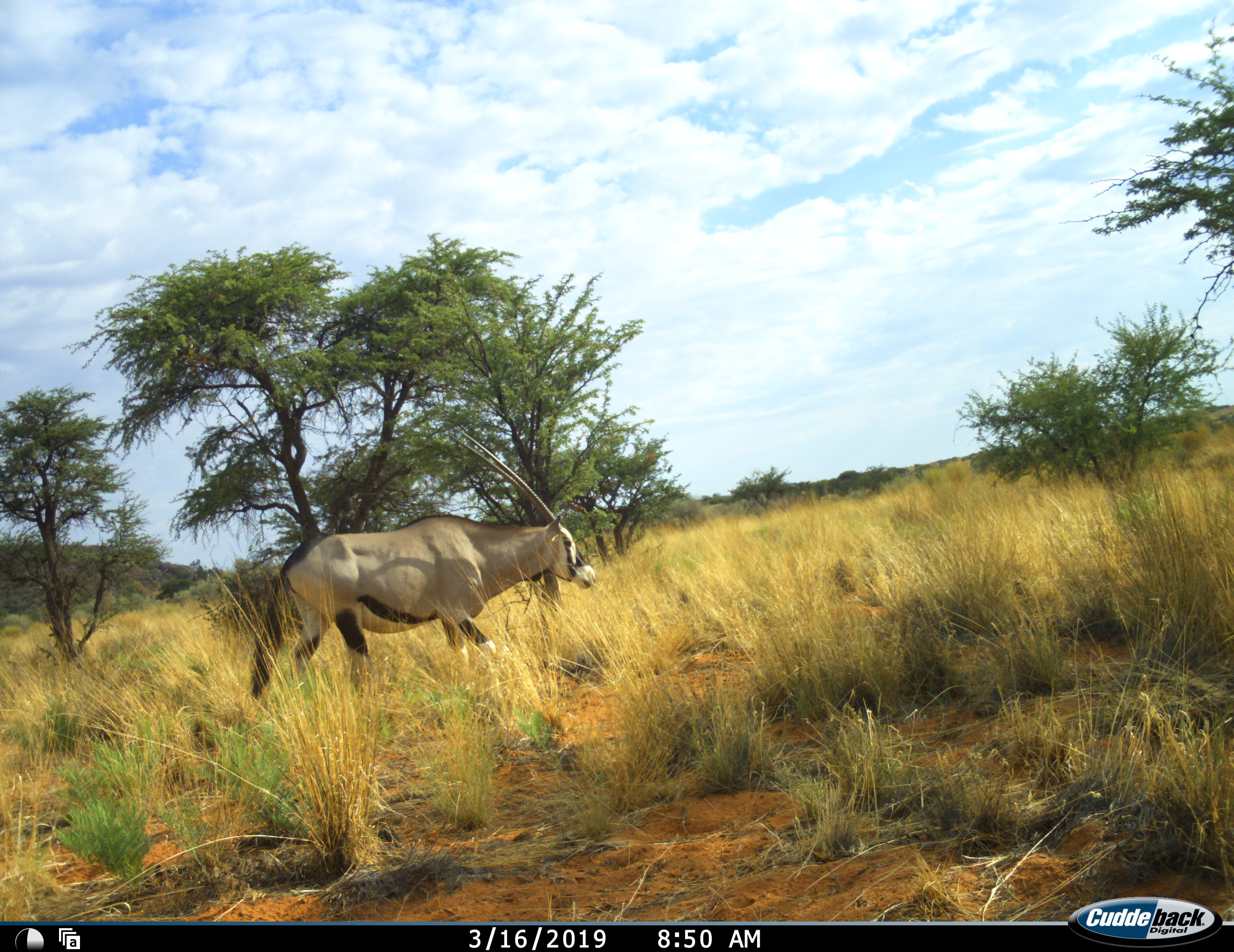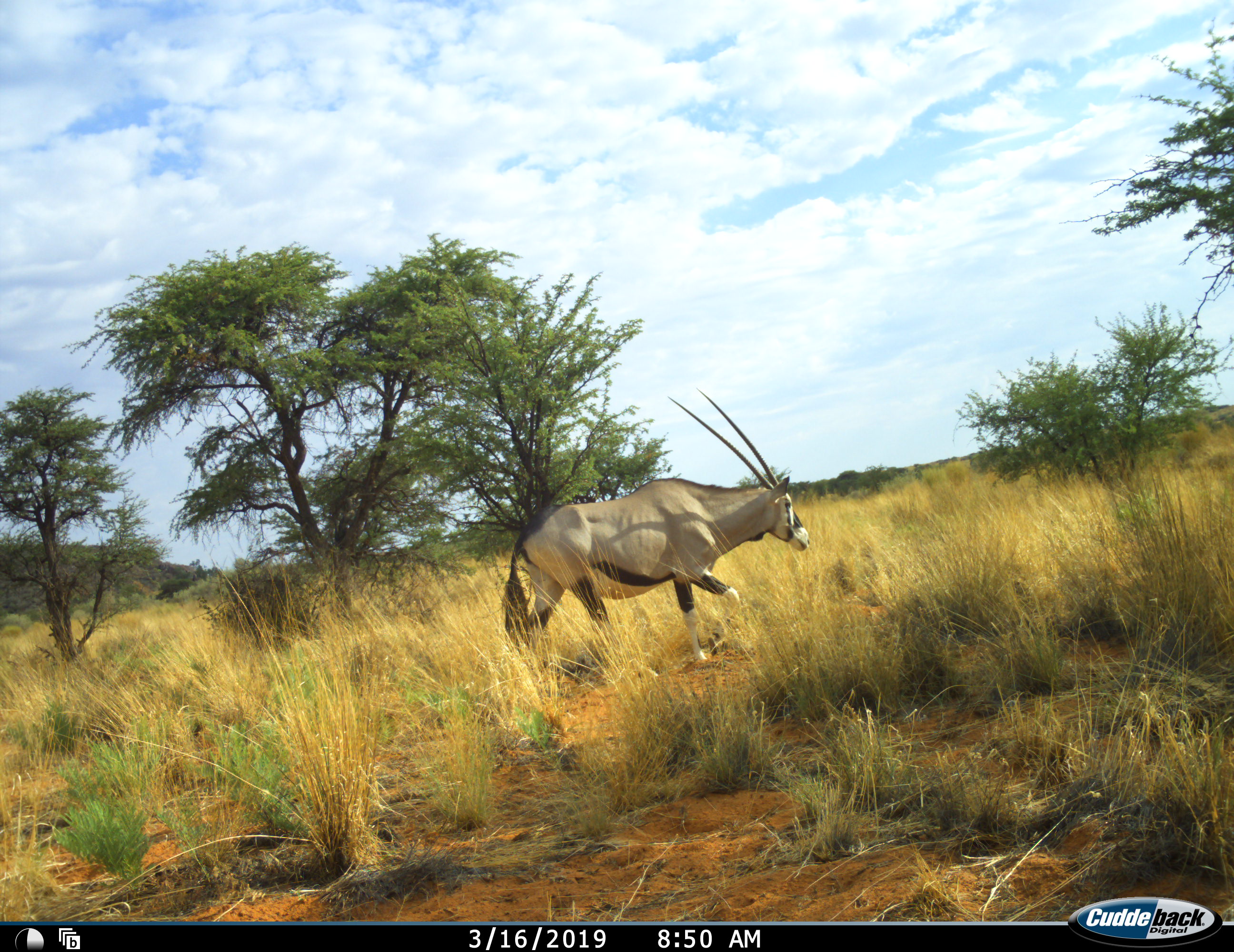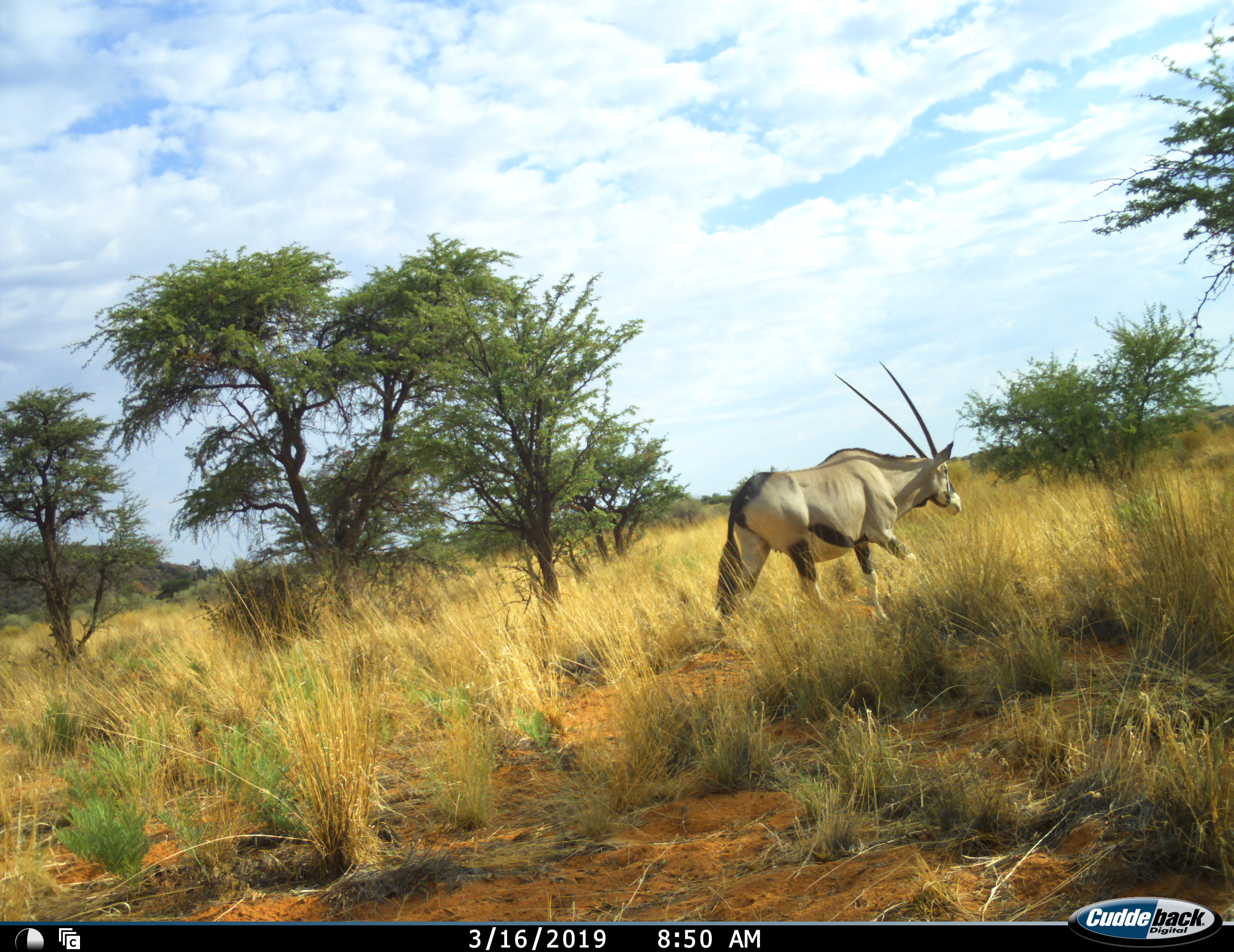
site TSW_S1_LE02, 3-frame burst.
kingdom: Animalia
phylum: Chordata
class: Mammalia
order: Artiodactyla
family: Bovidae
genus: Oryx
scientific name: Oryx gazella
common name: gemsbok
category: oryx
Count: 1.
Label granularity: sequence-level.